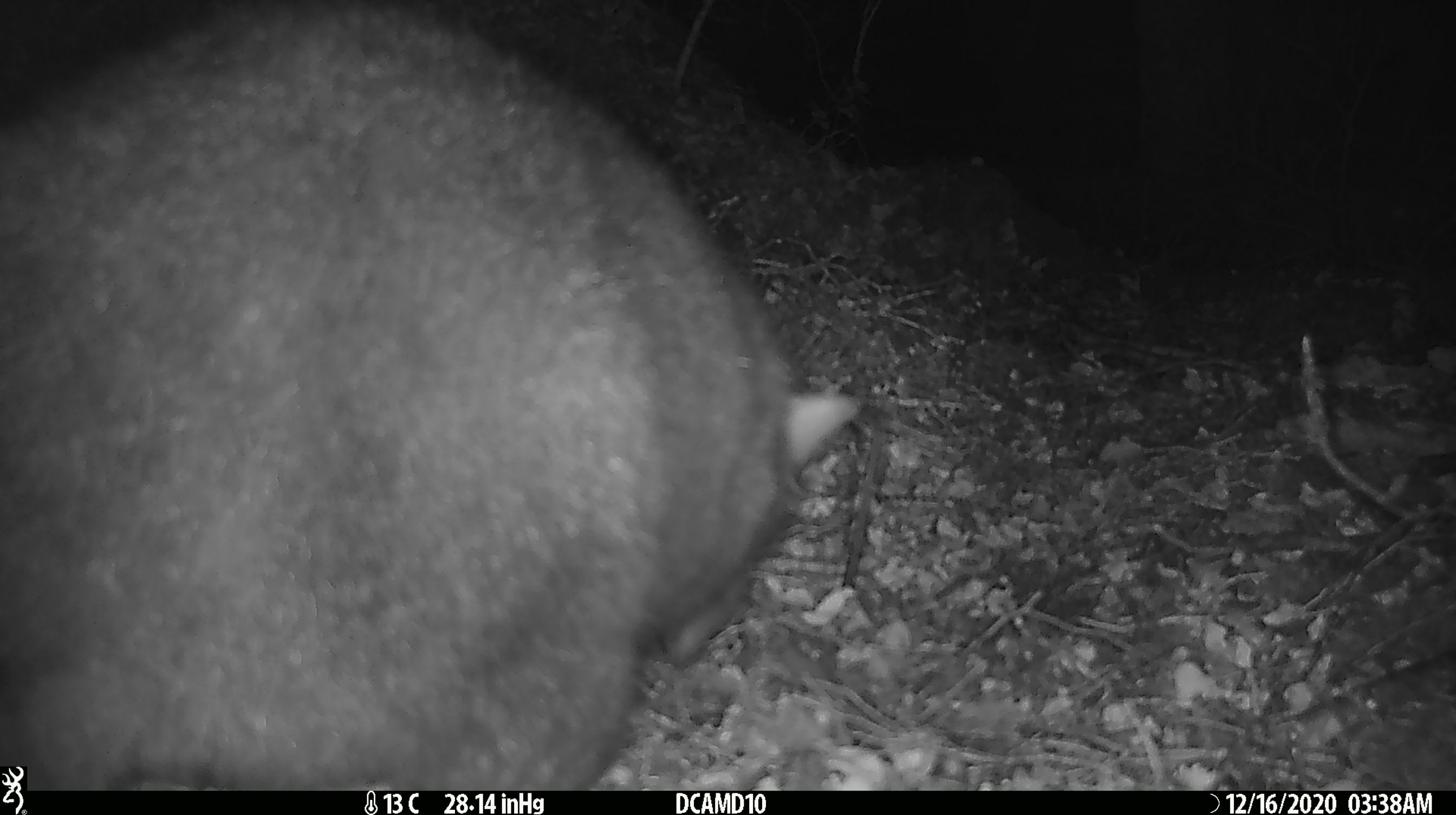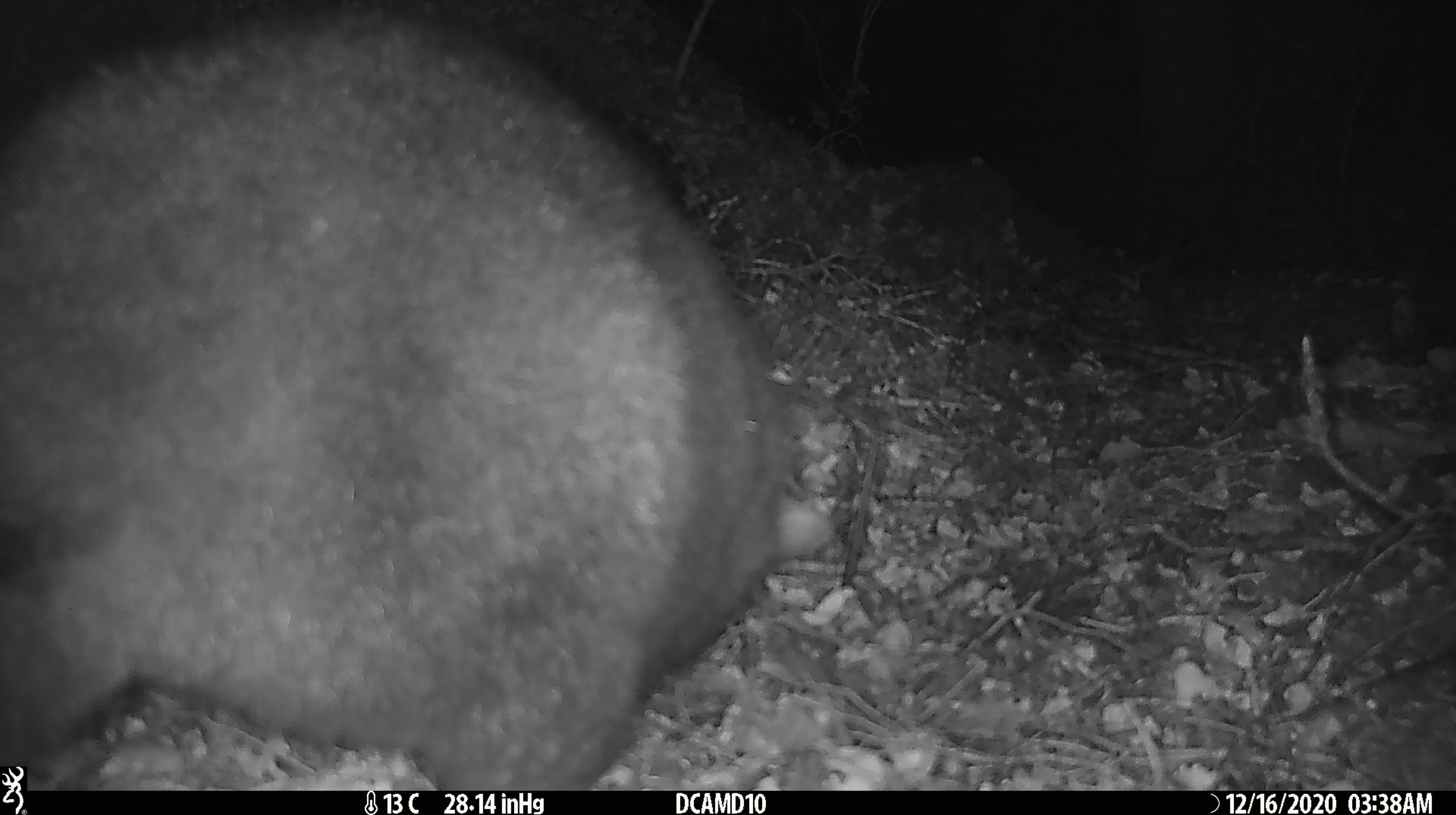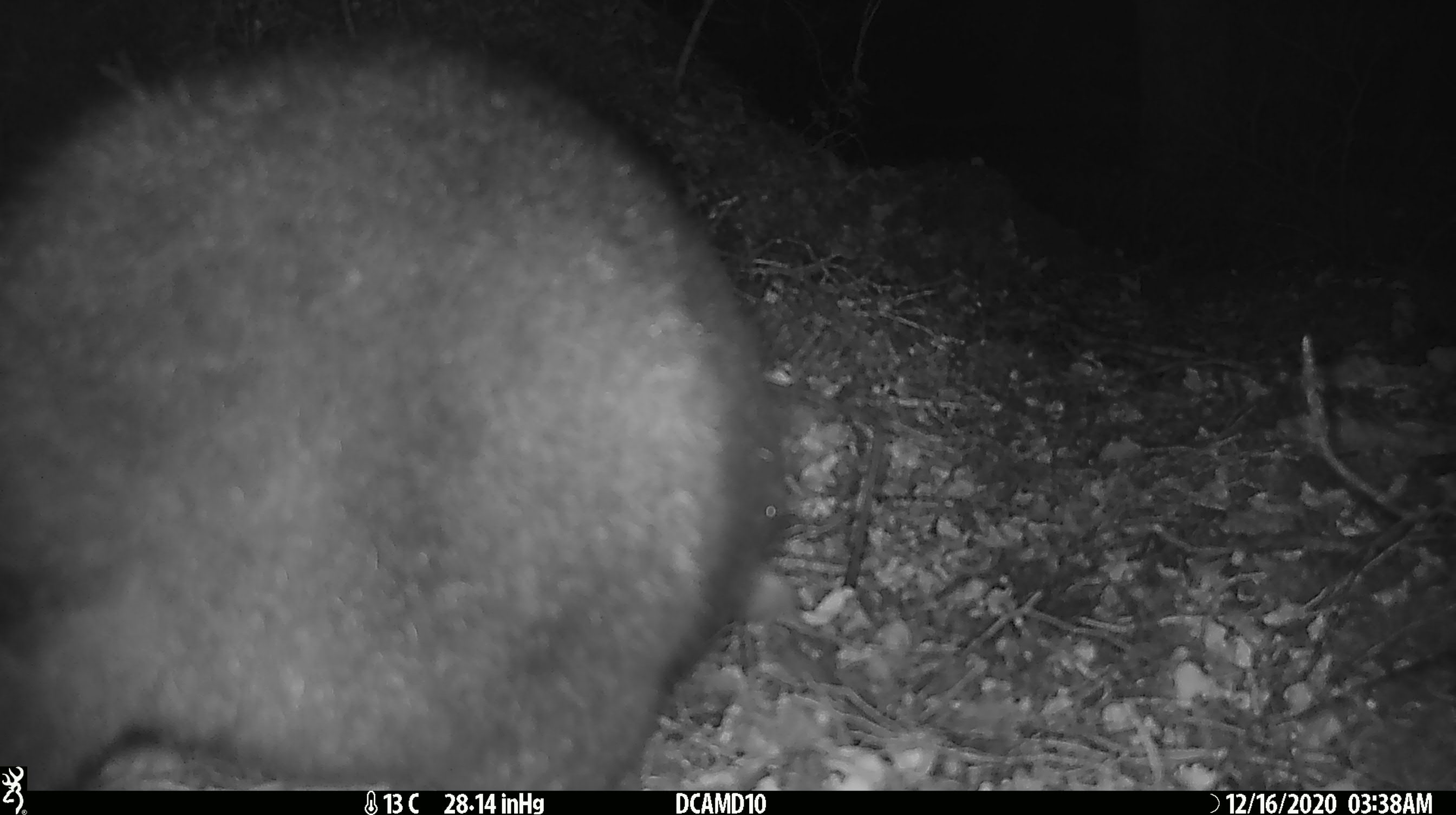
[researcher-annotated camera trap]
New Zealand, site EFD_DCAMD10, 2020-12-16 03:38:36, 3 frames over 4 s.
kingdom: Animalia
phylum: Chordata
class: Mammalia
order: Diprotodontia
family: Phalangeridae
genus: Trichosurus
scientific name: Trichosurus vulpecula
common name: common brushtail possum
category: possum